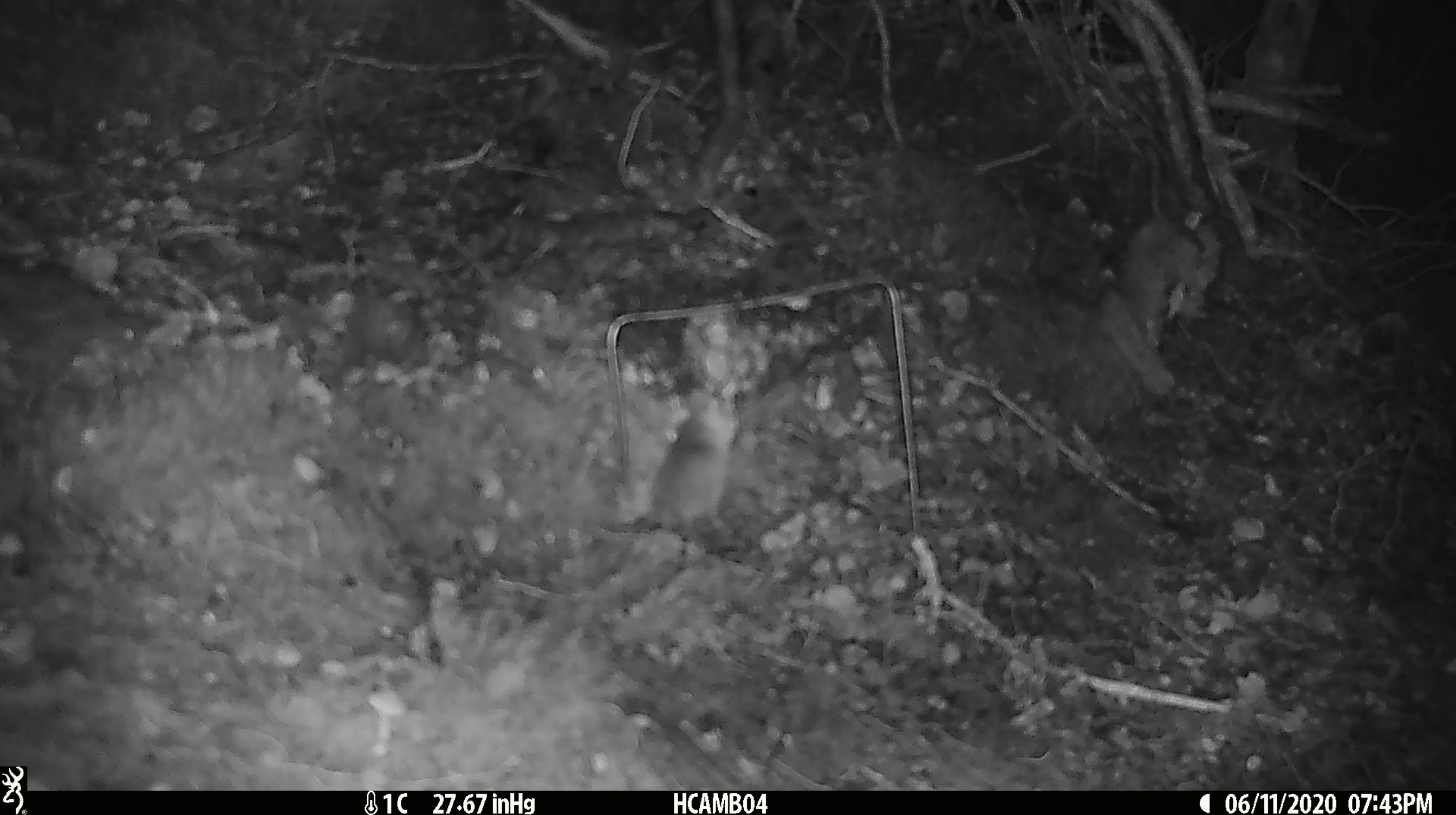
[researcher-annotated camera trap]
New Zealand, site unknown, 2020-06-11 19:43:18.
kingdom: Animalia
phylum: Chordata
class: Mammalia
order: Rodentia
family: Muridae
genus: Mus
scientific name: Mus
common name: mouse